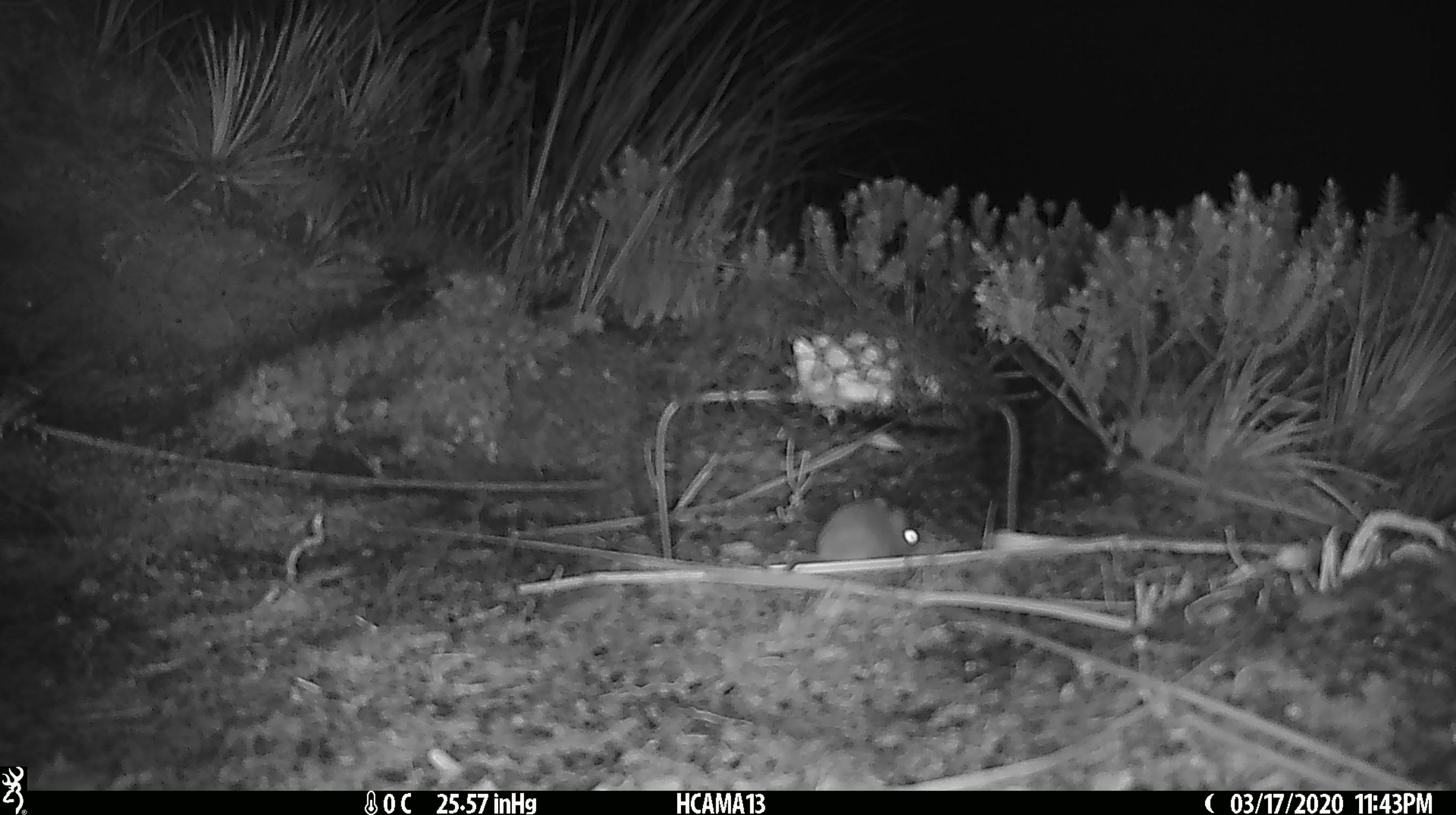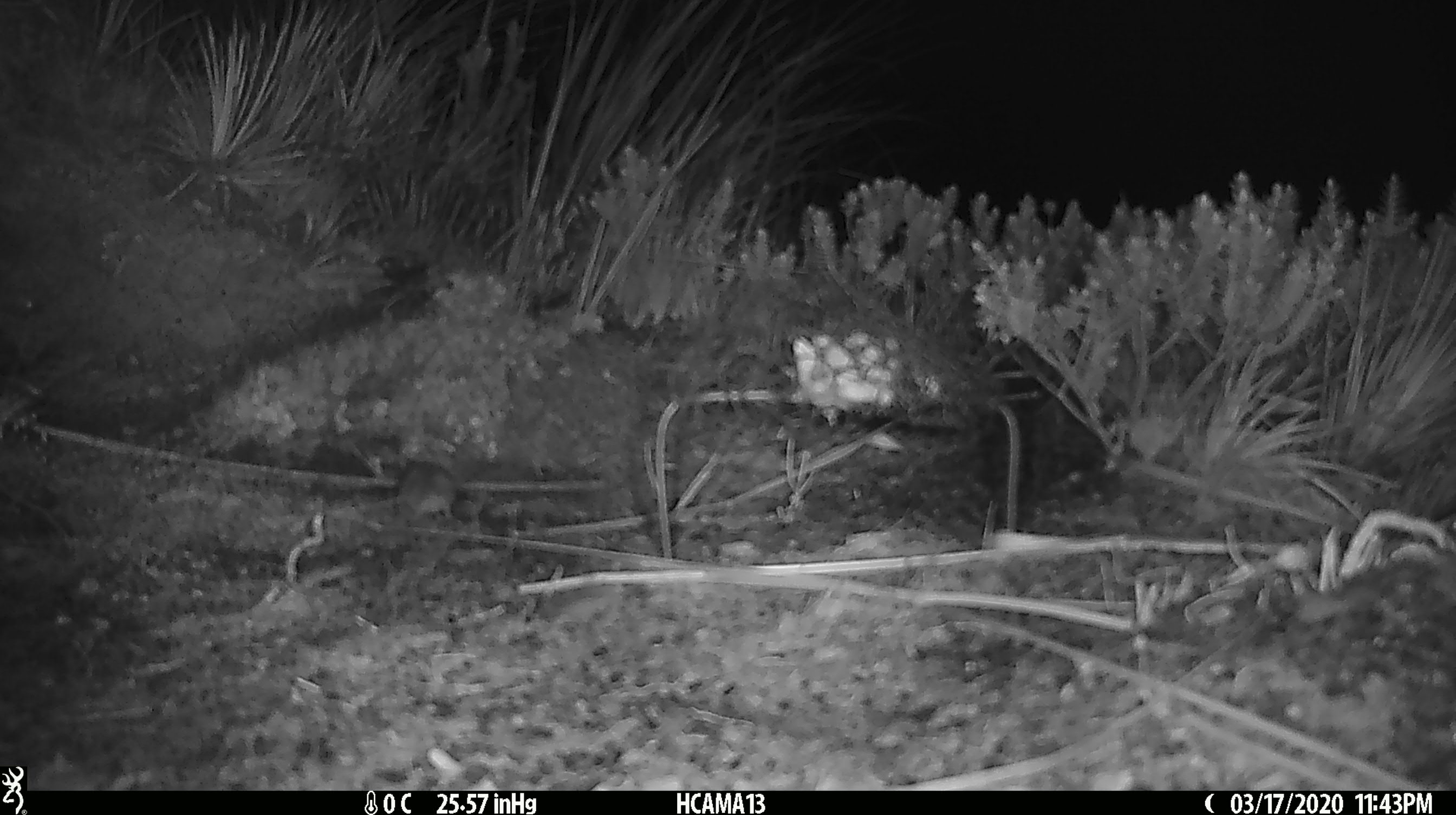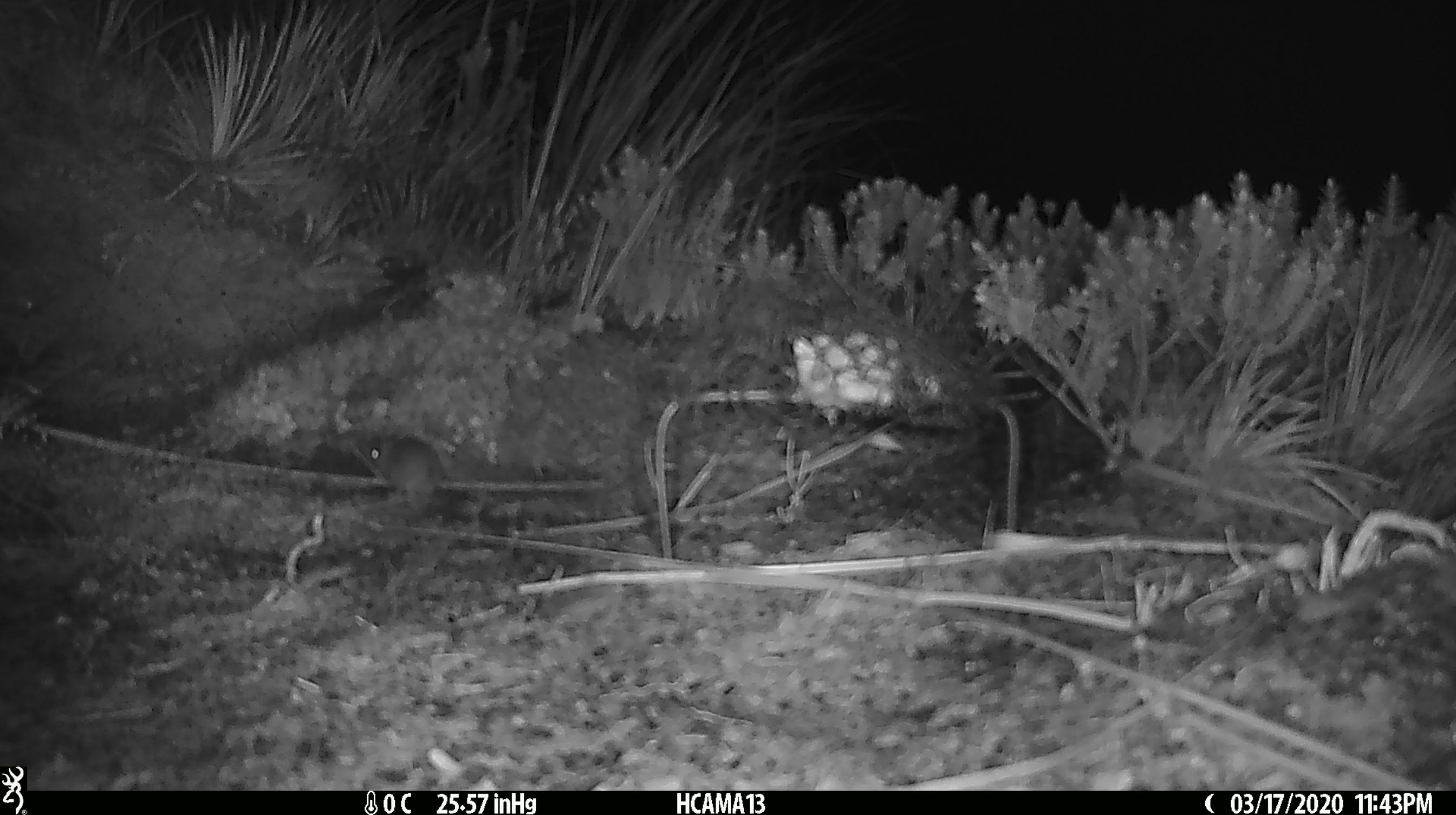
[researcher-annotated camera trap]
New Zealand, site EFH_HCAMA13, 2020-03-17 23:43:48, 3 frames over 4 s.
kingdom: Animalia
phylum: Chordata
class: Mammalia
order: Rodentia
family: Muridae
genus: Mus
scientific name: Mus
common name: mouse